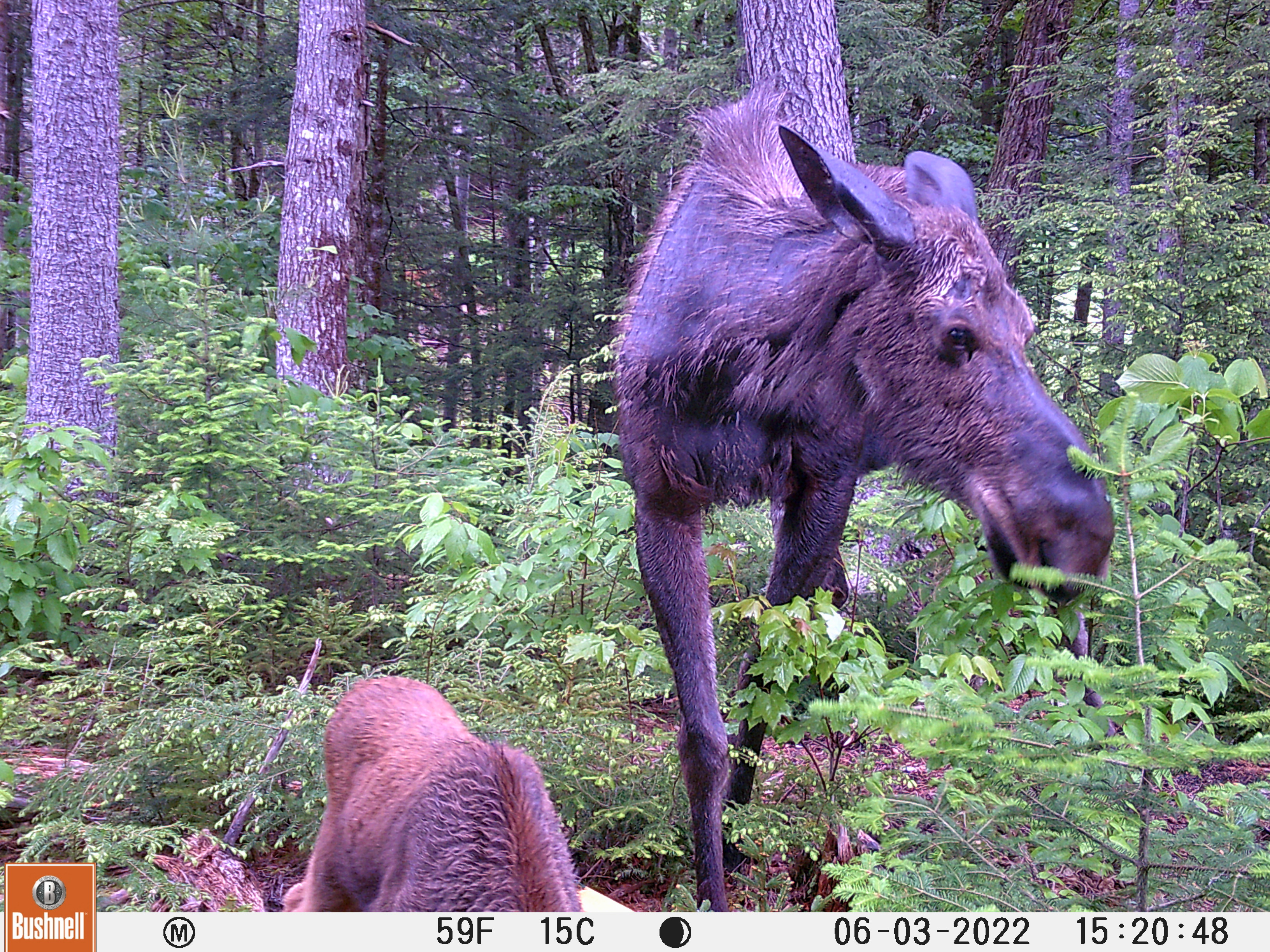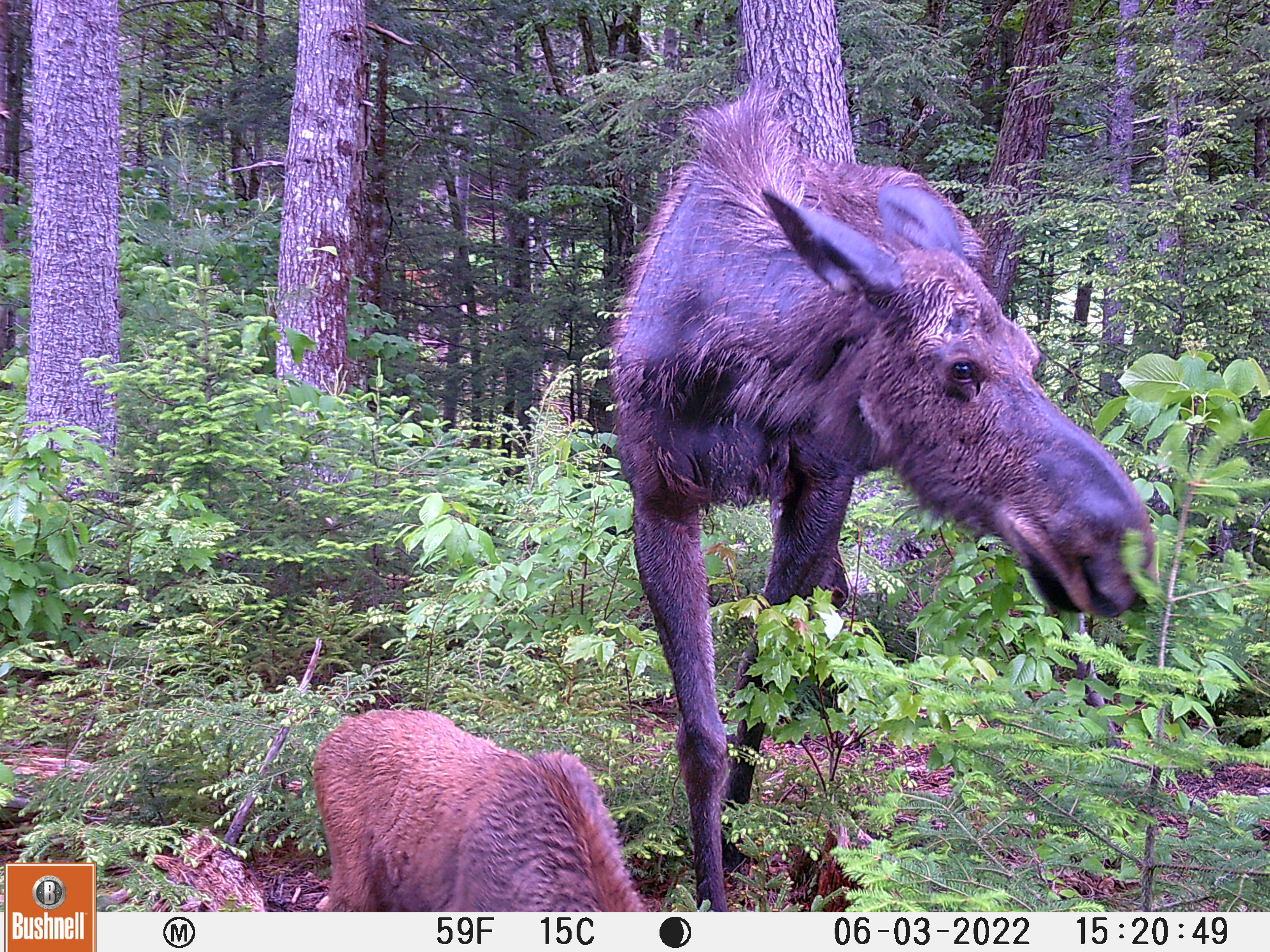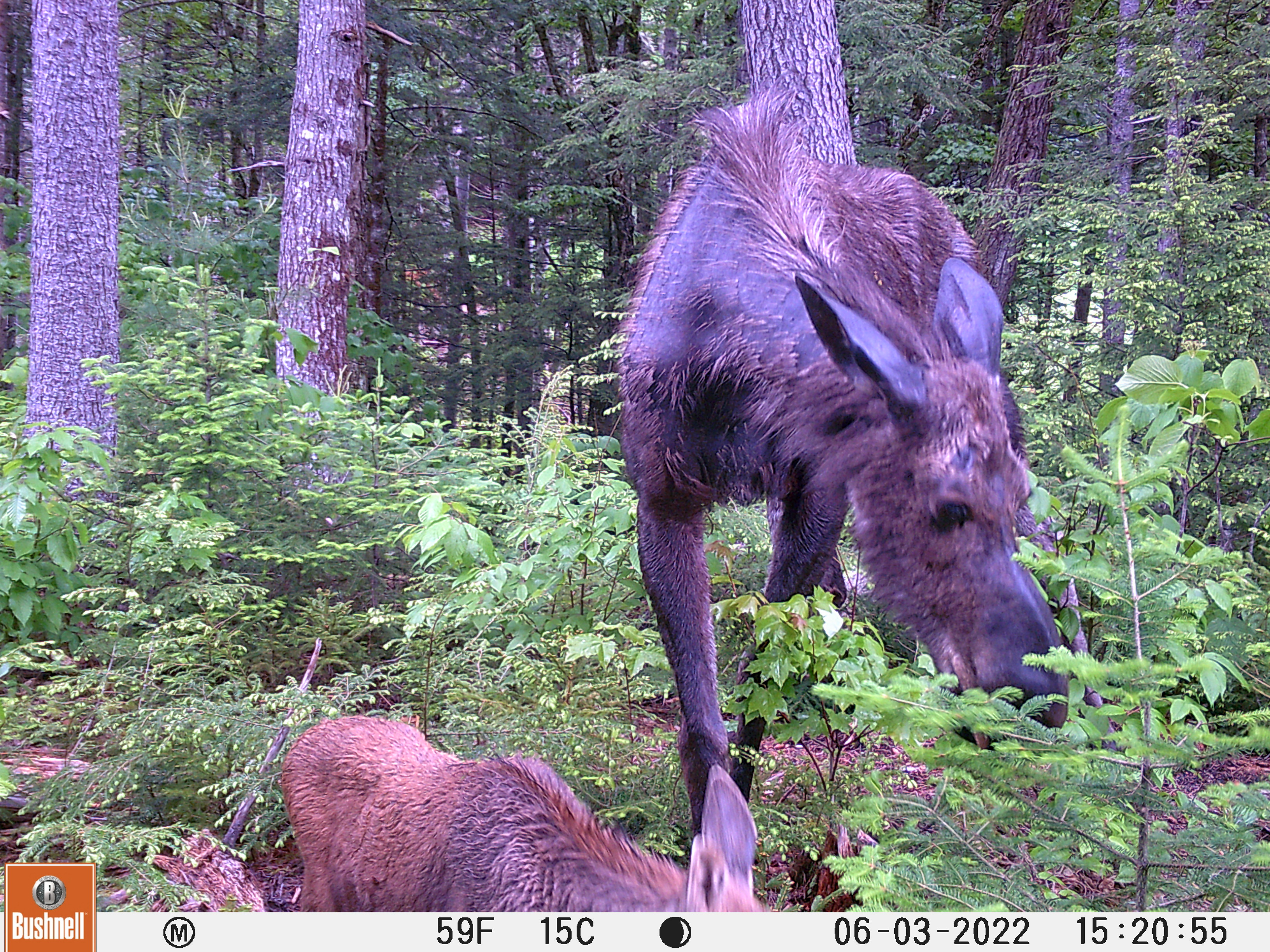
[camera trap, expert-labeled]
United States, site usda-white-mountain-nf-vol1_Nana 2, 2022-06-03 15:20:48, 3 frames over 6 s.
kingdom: Animalia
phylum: Chordata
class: Mammalia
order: Artiodactyla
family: Cervidae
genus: Alces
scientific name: Alces alces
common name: moose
Moose (Alces alces).